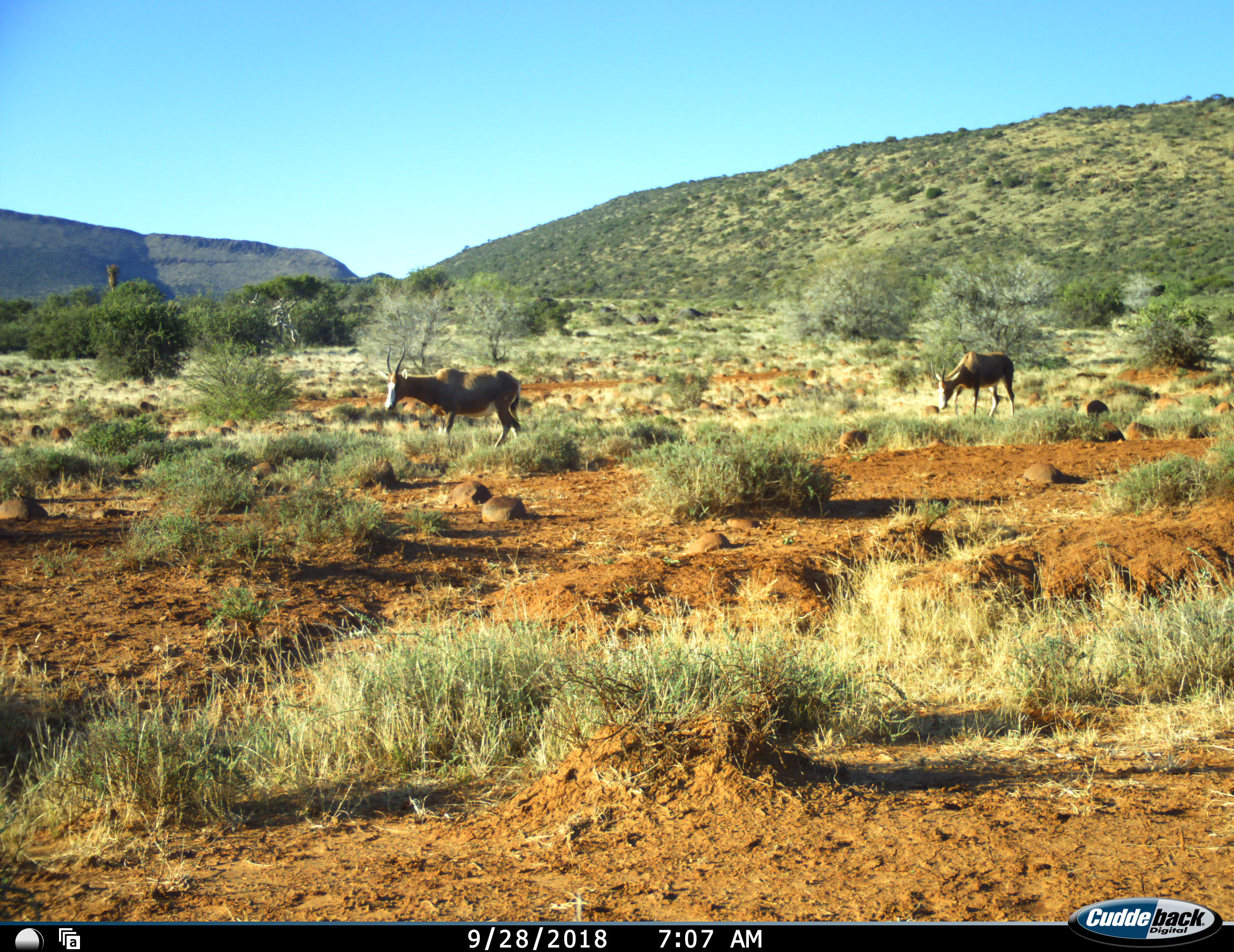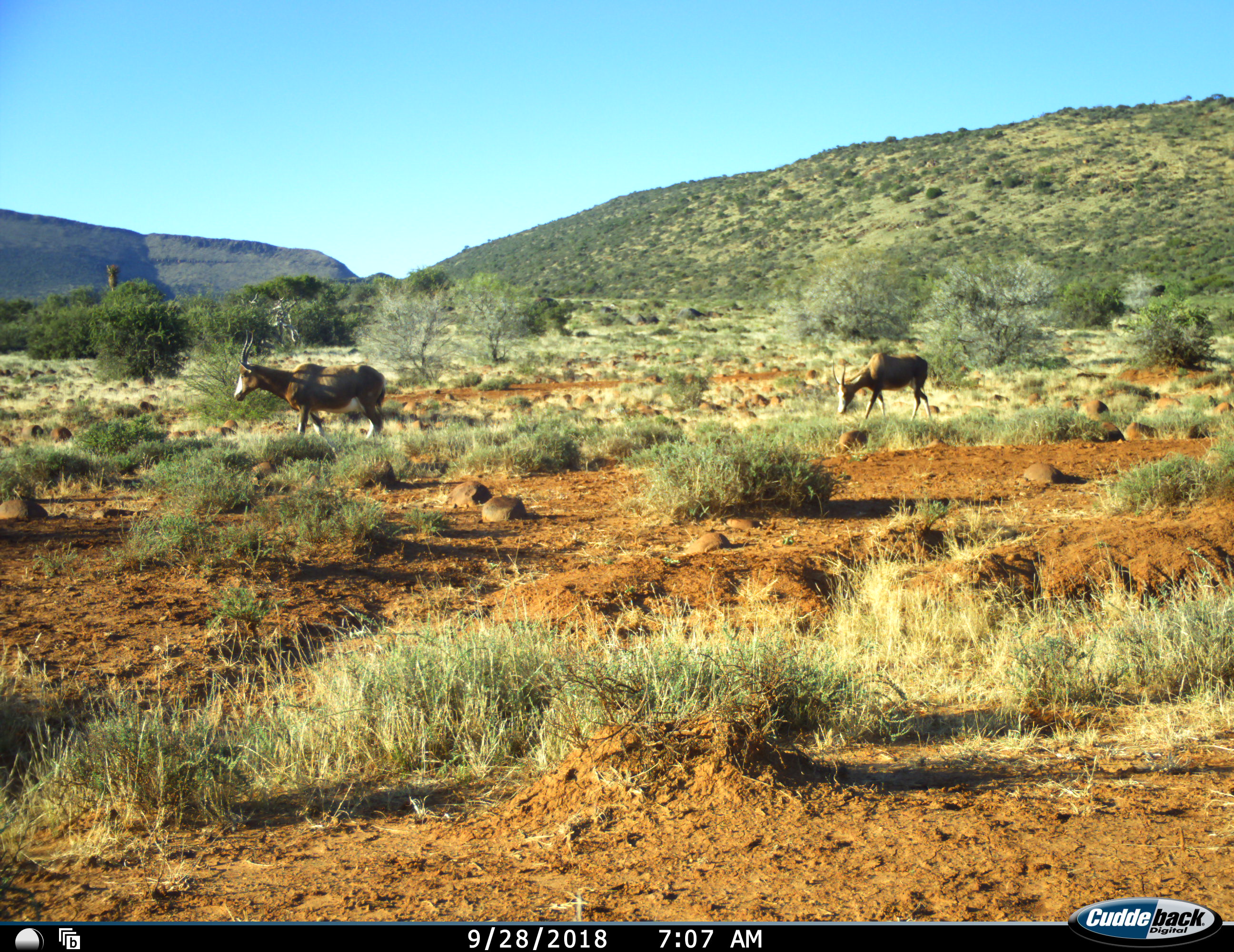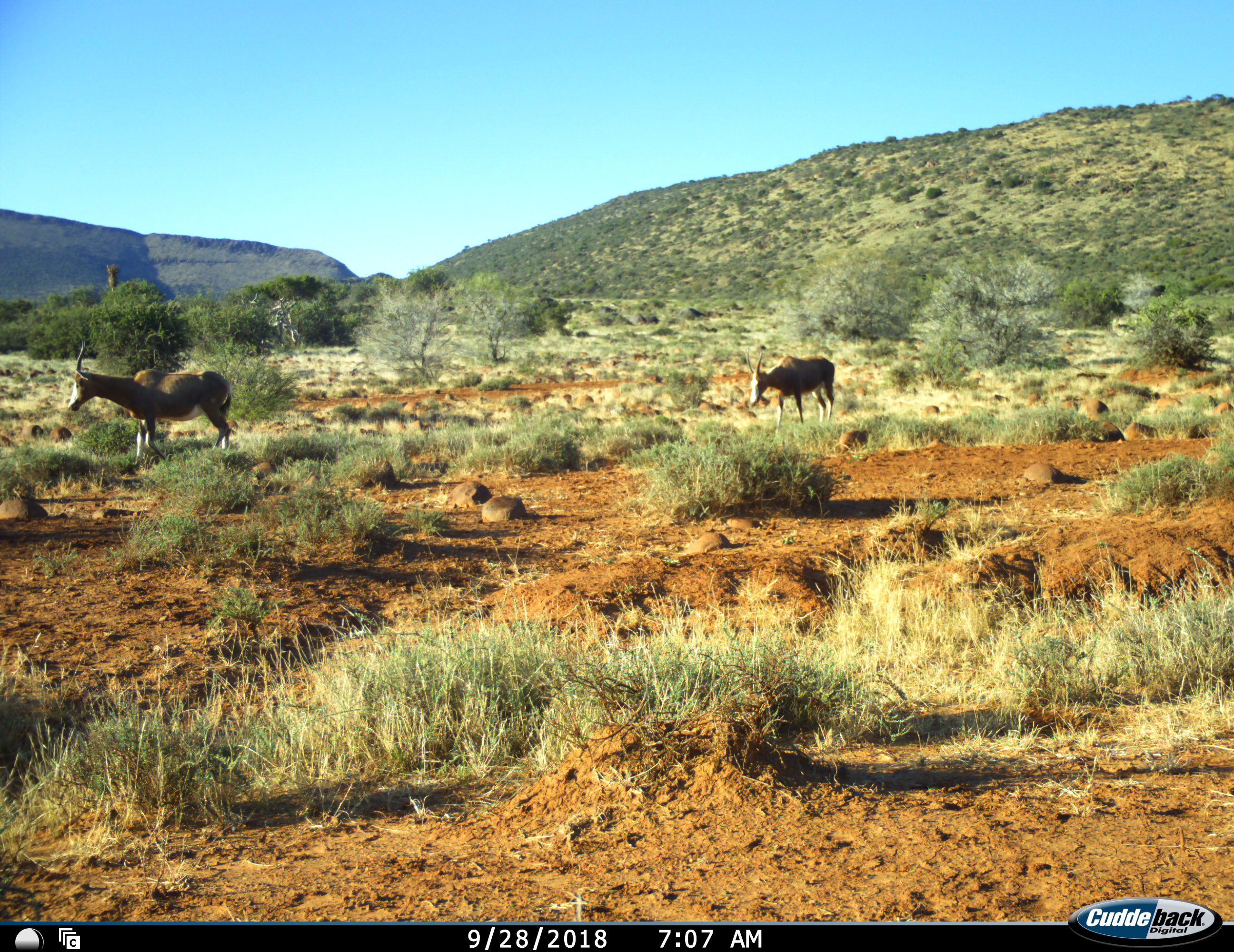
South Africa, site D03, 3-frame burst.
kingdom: Animalia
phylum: Chordata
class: Mammalia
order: Artiodactyla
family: Bovidae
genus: Damaliscus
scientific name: Damaliscus pygargus phillipsi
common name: blesbok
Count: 2.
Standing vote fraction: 0%.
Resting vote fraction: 0%.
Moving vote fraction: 100%.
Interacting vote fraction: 0%.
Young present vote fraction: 0%.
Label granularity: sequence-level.